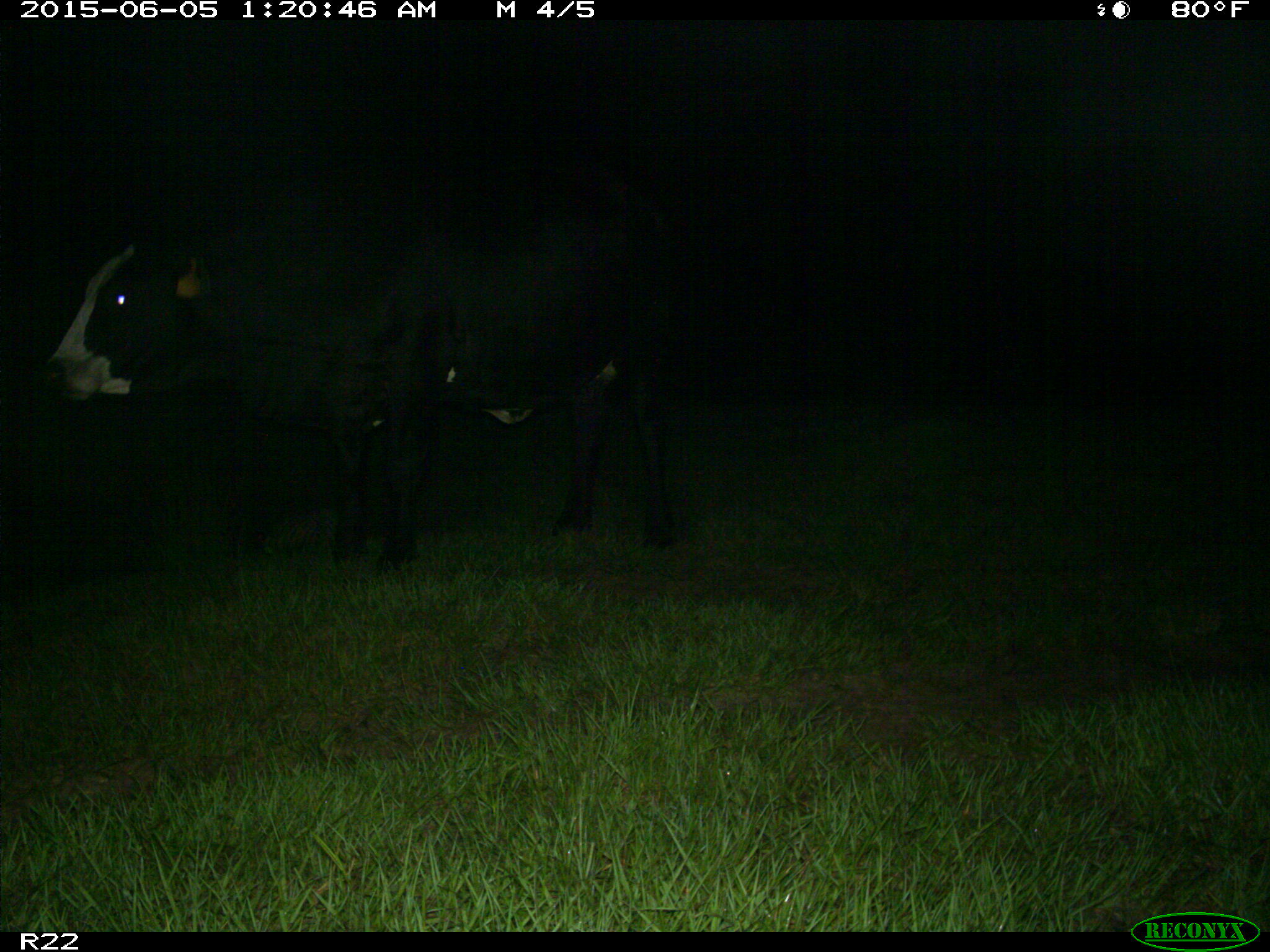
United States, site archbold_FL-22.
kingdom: Animalia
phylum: Chordata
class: Mammalia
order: Artiodactyla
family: Bovidae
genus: Bos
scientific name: Bos taurus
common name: domestic cow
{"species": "Bos taurus (domestic cow)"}